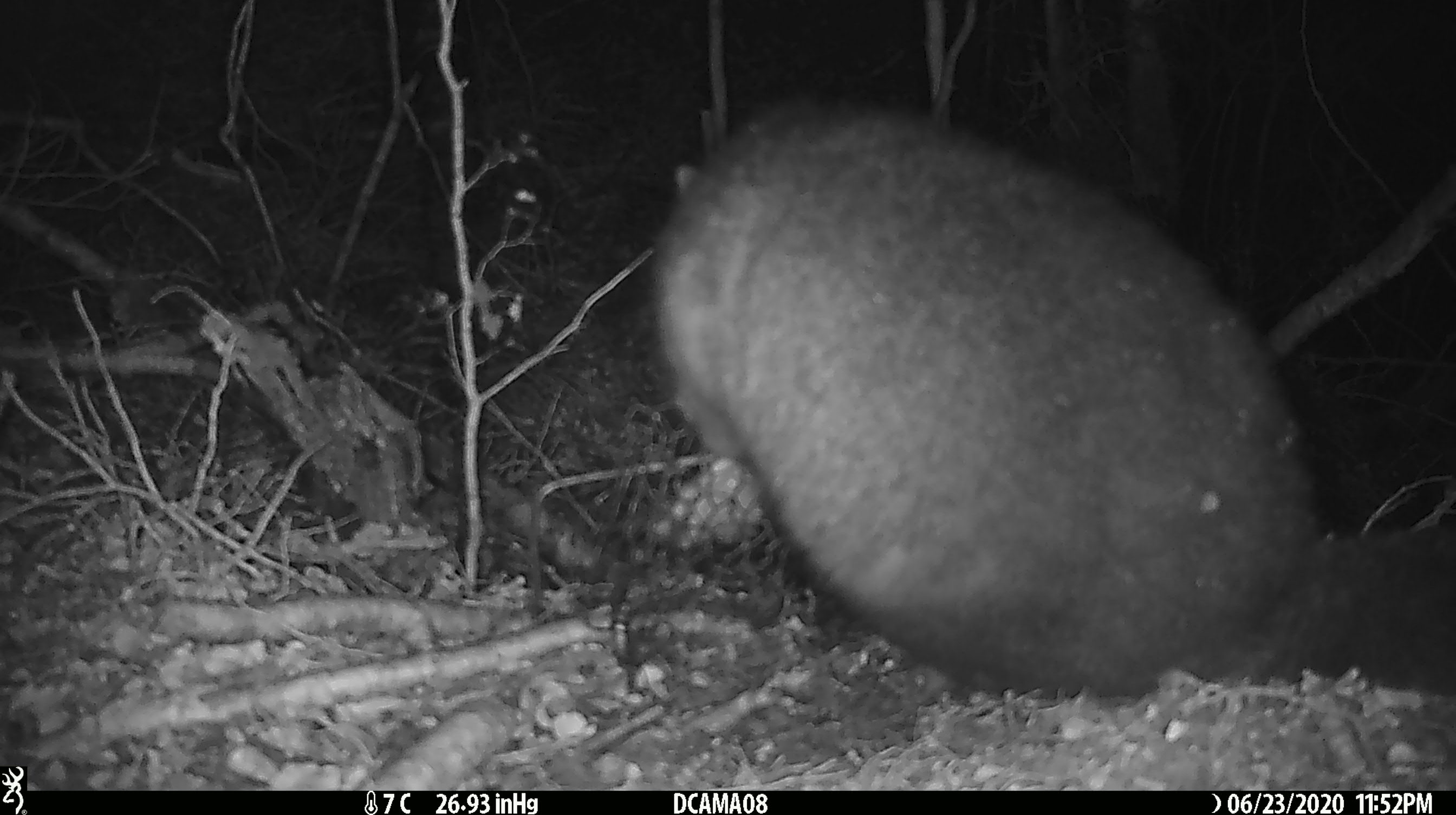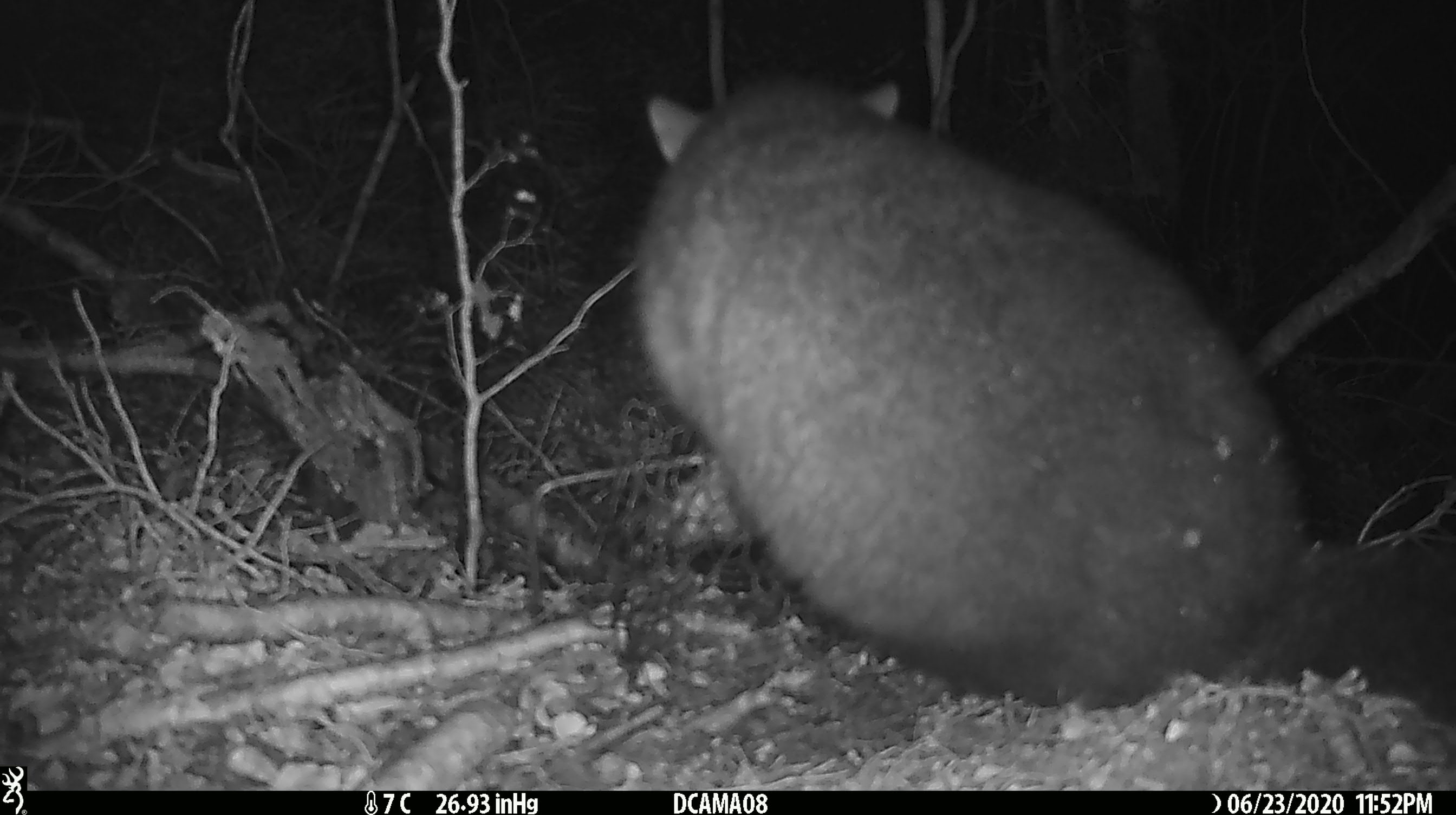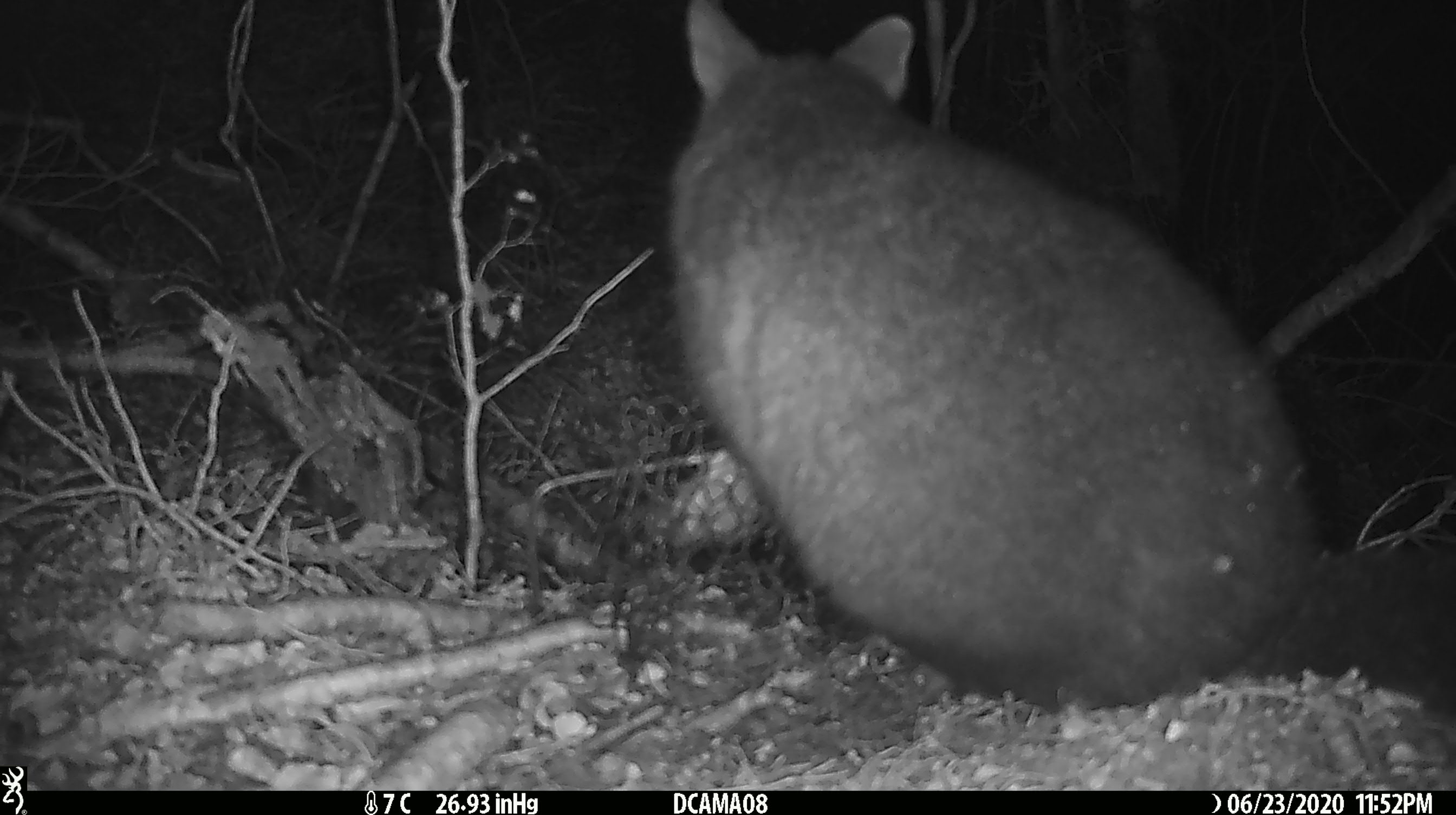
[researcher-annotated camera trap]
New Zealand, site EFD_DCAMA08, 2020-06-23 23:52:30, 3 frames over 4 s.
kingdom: Animalia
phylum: Chordata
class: Mammalia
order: Diprotodontia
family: Phalangeridae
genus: Trichosurus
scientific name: Trichosurus vulpecula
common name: common brushtail possum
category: possum